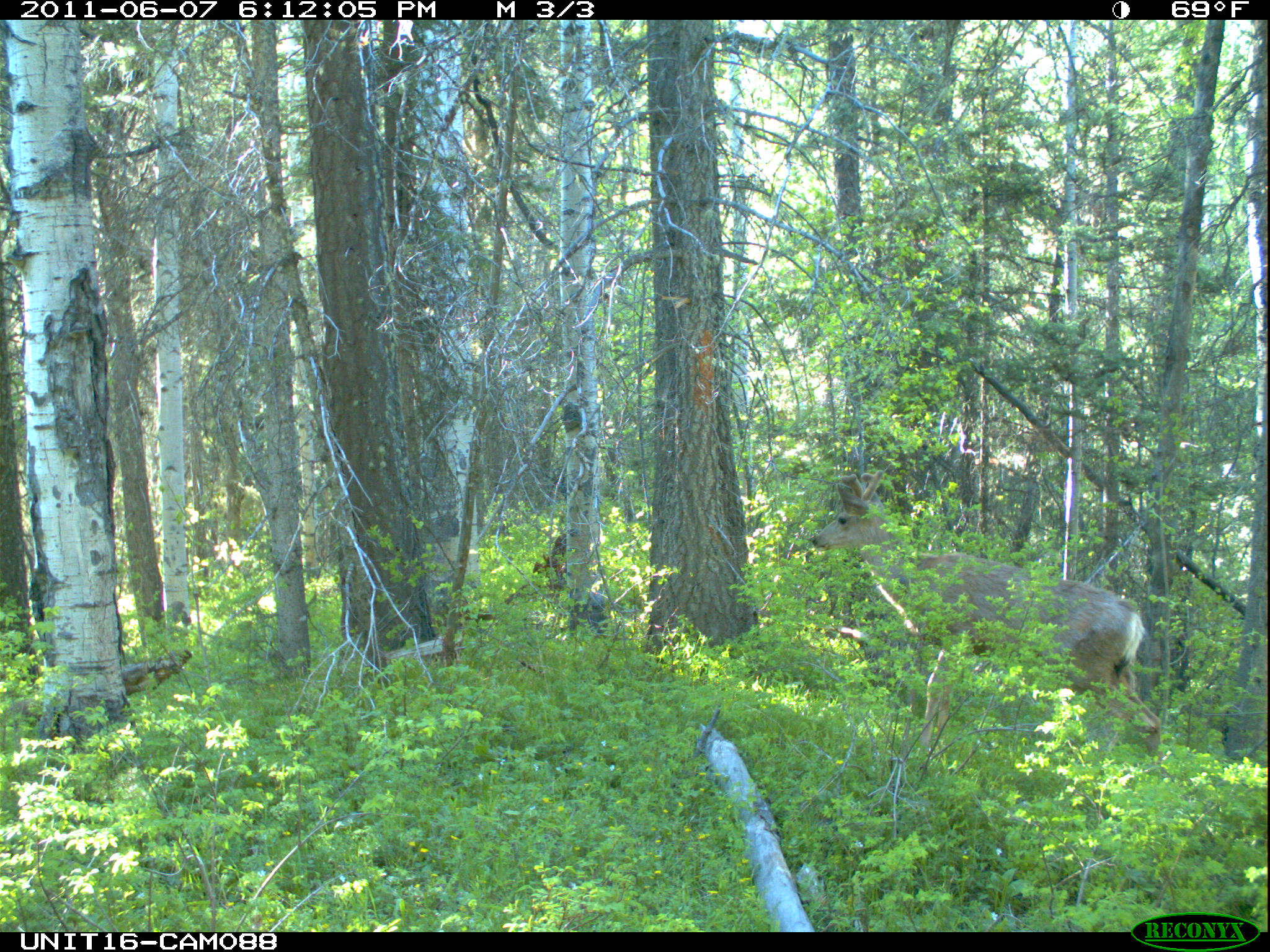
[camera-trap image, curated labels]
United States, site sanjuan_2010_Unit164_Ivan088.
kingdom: Animalia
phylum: Chordata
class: Mammalia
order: Artiodactyla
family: Cervidae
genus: Odocoileus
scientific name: Odocoileus hemionus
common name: mule deer